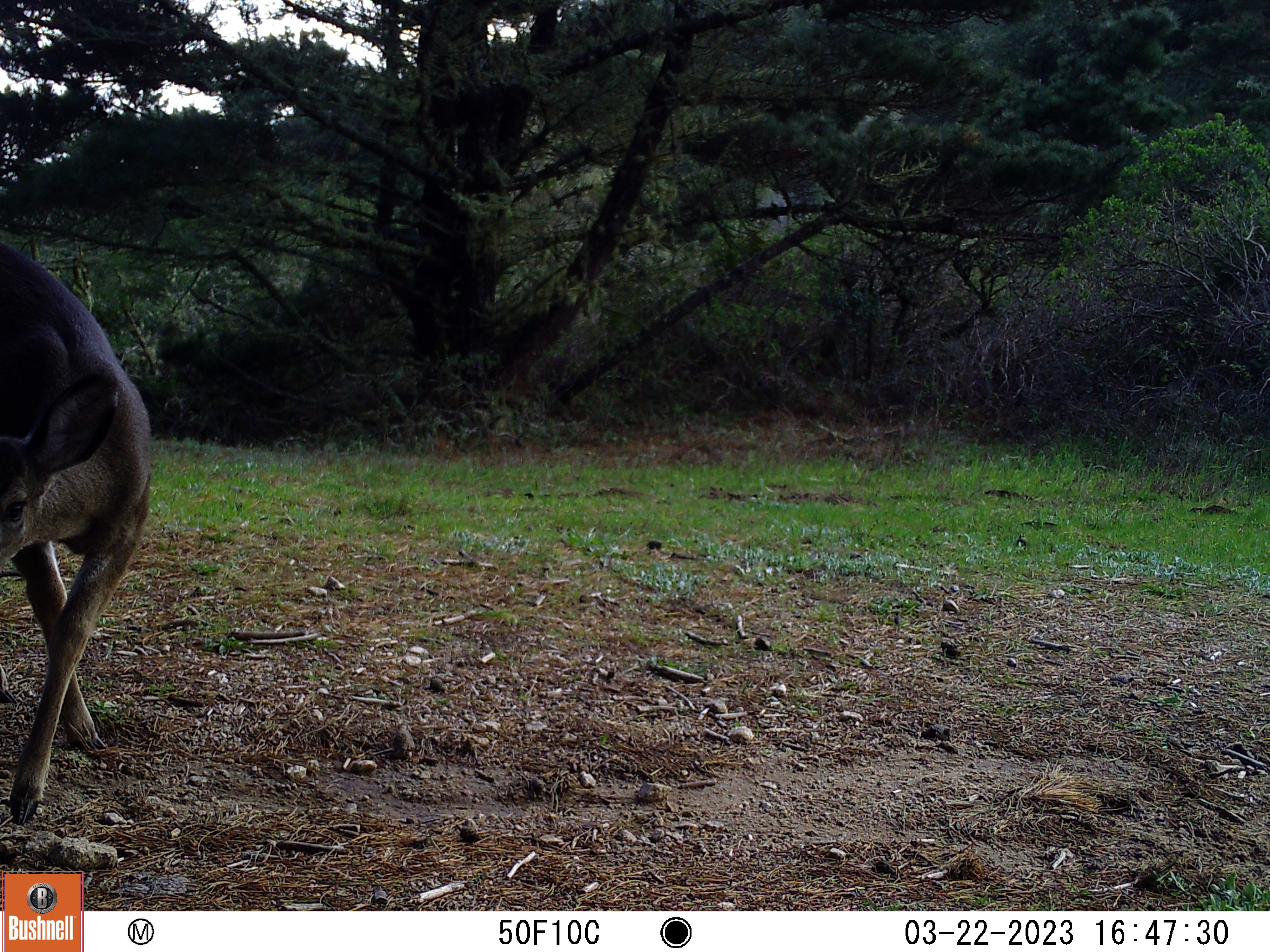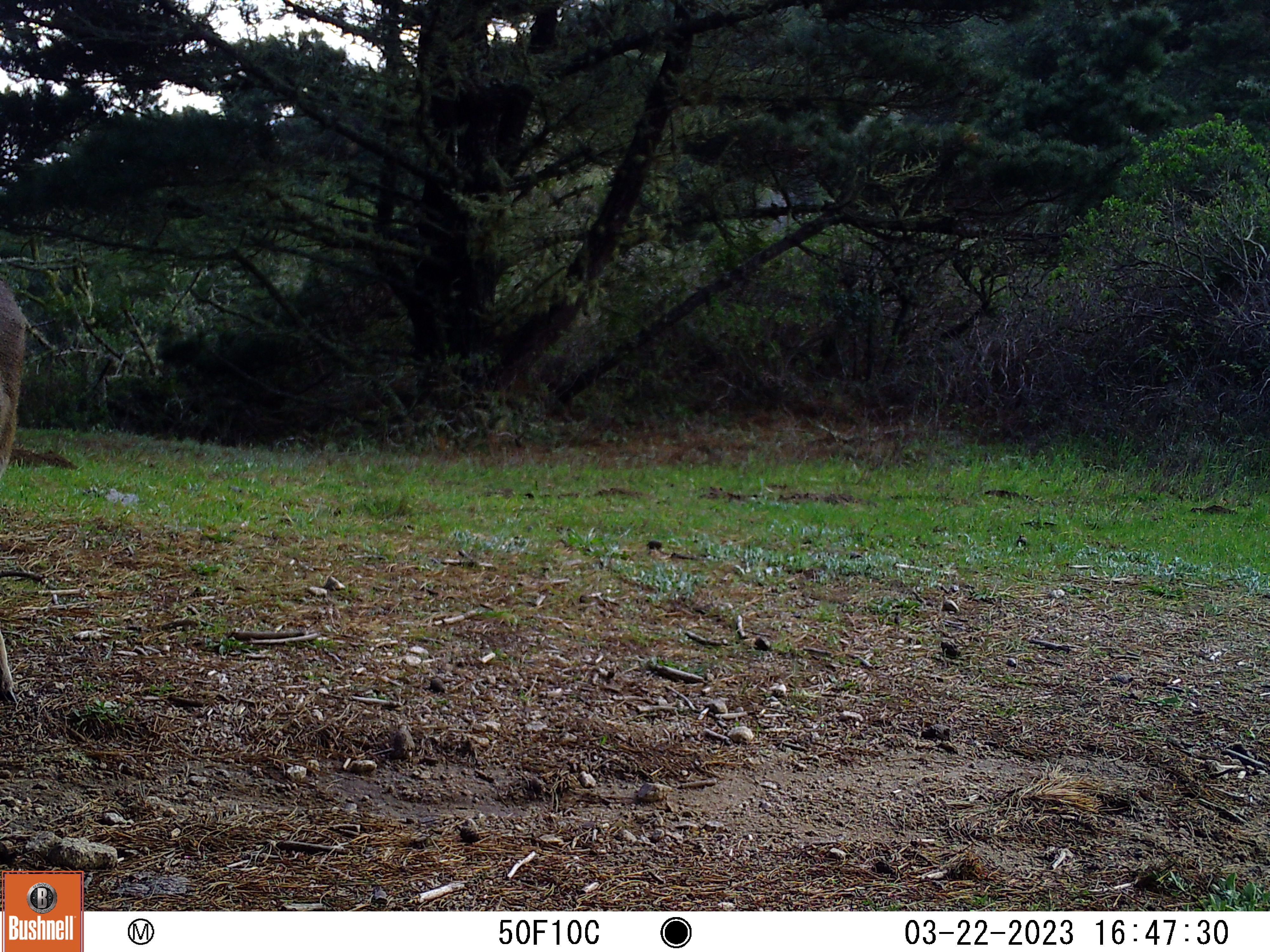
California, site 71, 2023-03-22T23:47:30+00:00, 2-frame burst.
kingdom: Animalia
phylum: Chordata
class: Mammalia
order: Artiodactyla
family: Cervidae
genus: Odocoileus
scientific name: Odocoileus hemionus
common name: mule deer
Mule deer (Odocoileus hemionus).